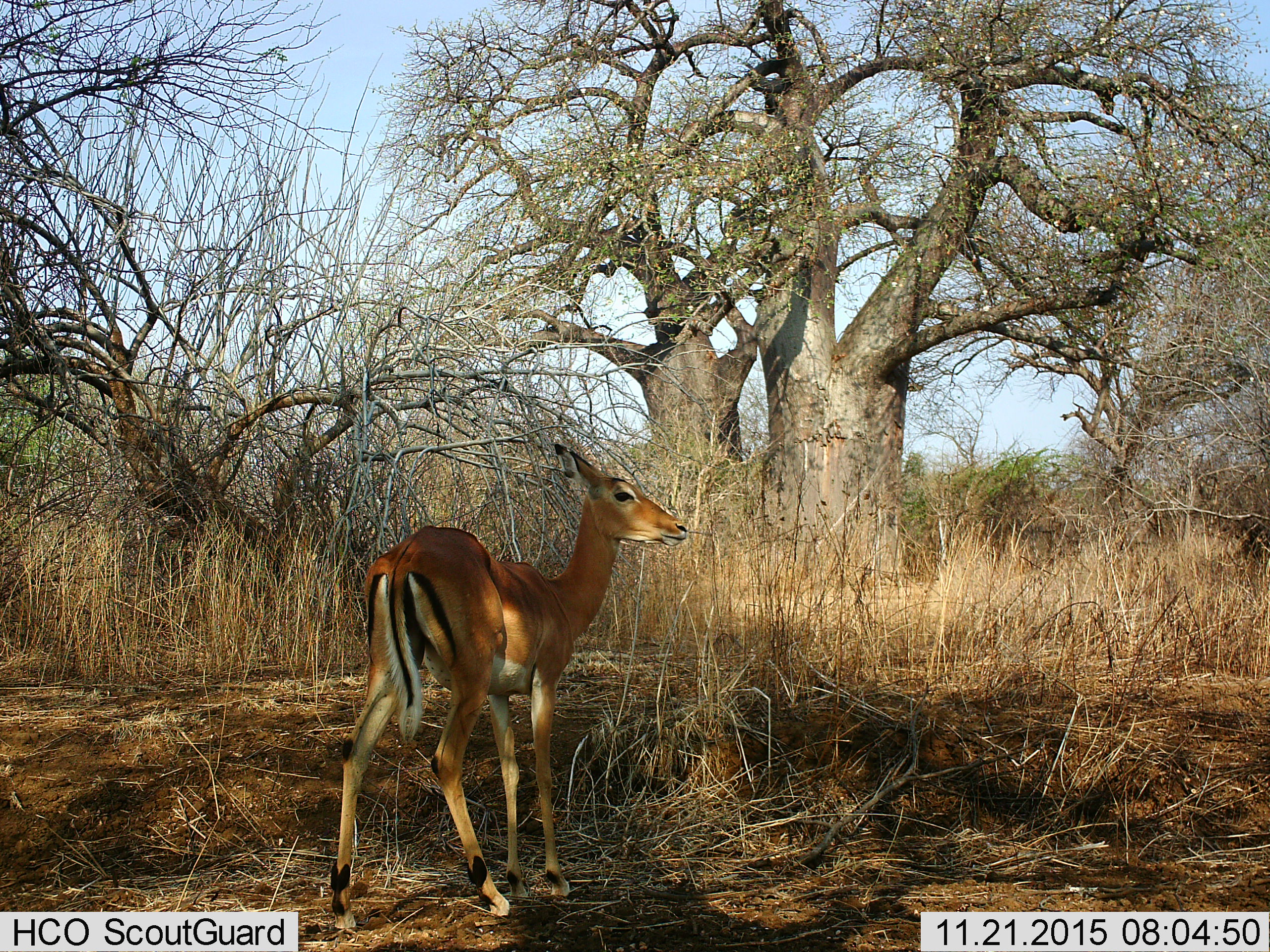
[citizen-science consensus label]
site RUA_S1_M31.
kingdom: Animalia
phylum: Chordata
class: Mammalia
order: Artiodactyla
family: Bovidae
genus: Aepyceros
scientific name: Aepyceros melampus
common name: impala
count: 1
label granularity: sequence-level